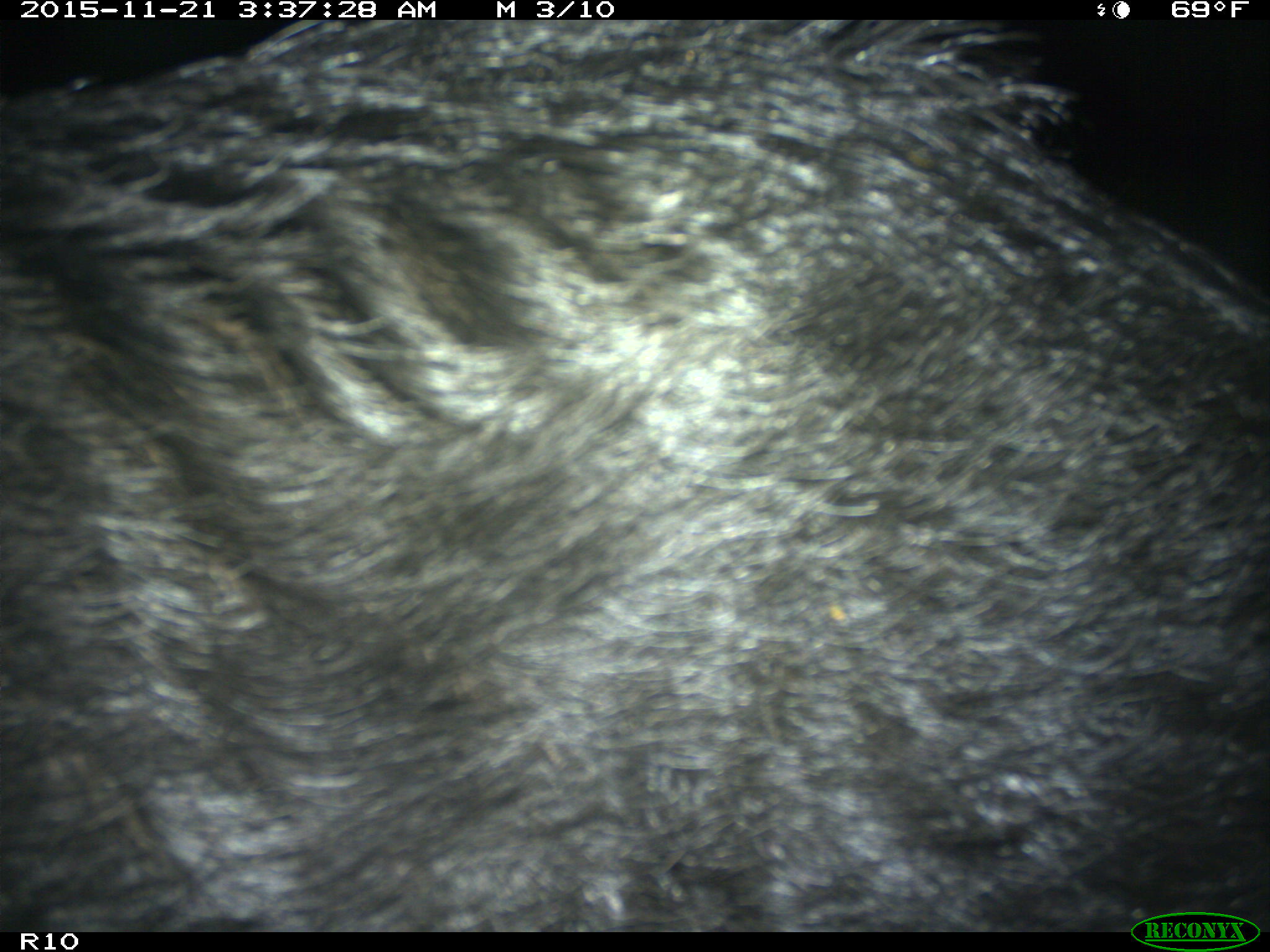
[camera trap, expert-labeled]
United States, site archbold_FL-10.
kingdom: Animalia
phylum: Chordata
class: Mammalia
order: Artiodactyla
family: Suidae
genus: Sus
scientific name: Sus scrofa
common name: wild boar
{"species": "Sus scrofa (wild boar)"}